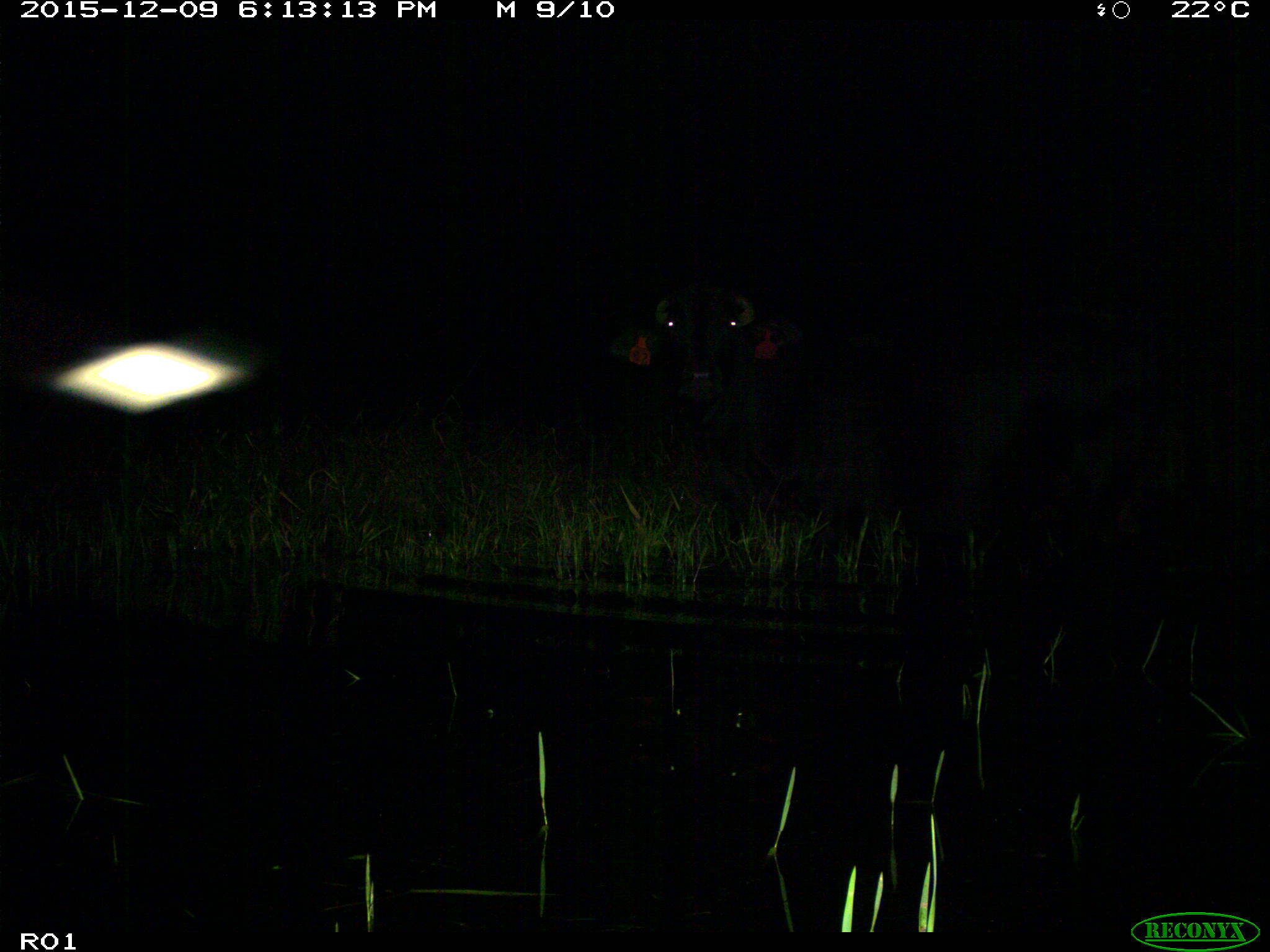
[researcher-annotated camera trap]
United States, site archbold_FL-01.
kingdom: Animalia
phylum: Chordata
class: Mammalia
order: Artiodactyla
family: Bovidae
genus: Bos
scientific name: Bos taurus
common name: domestic cow